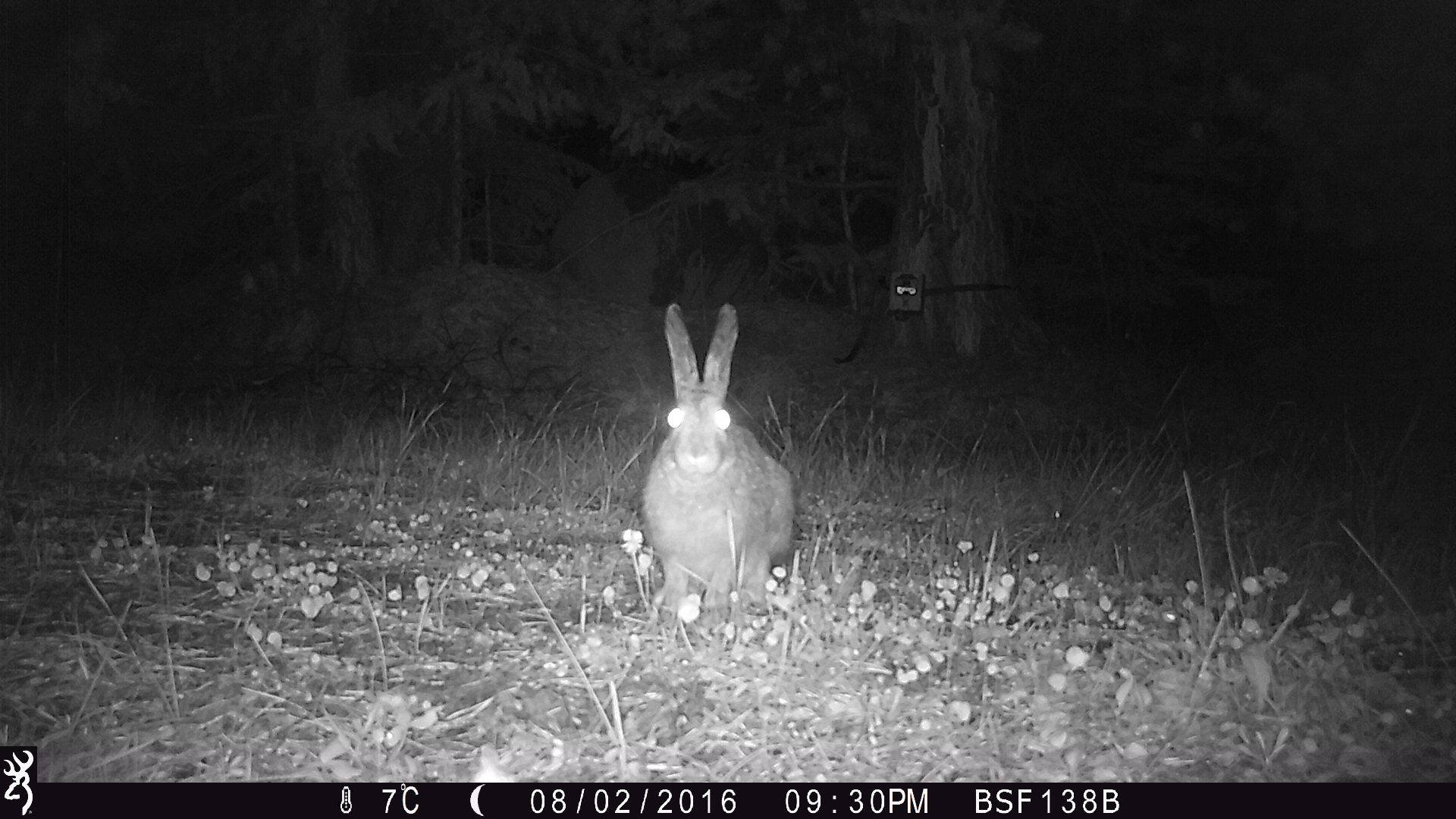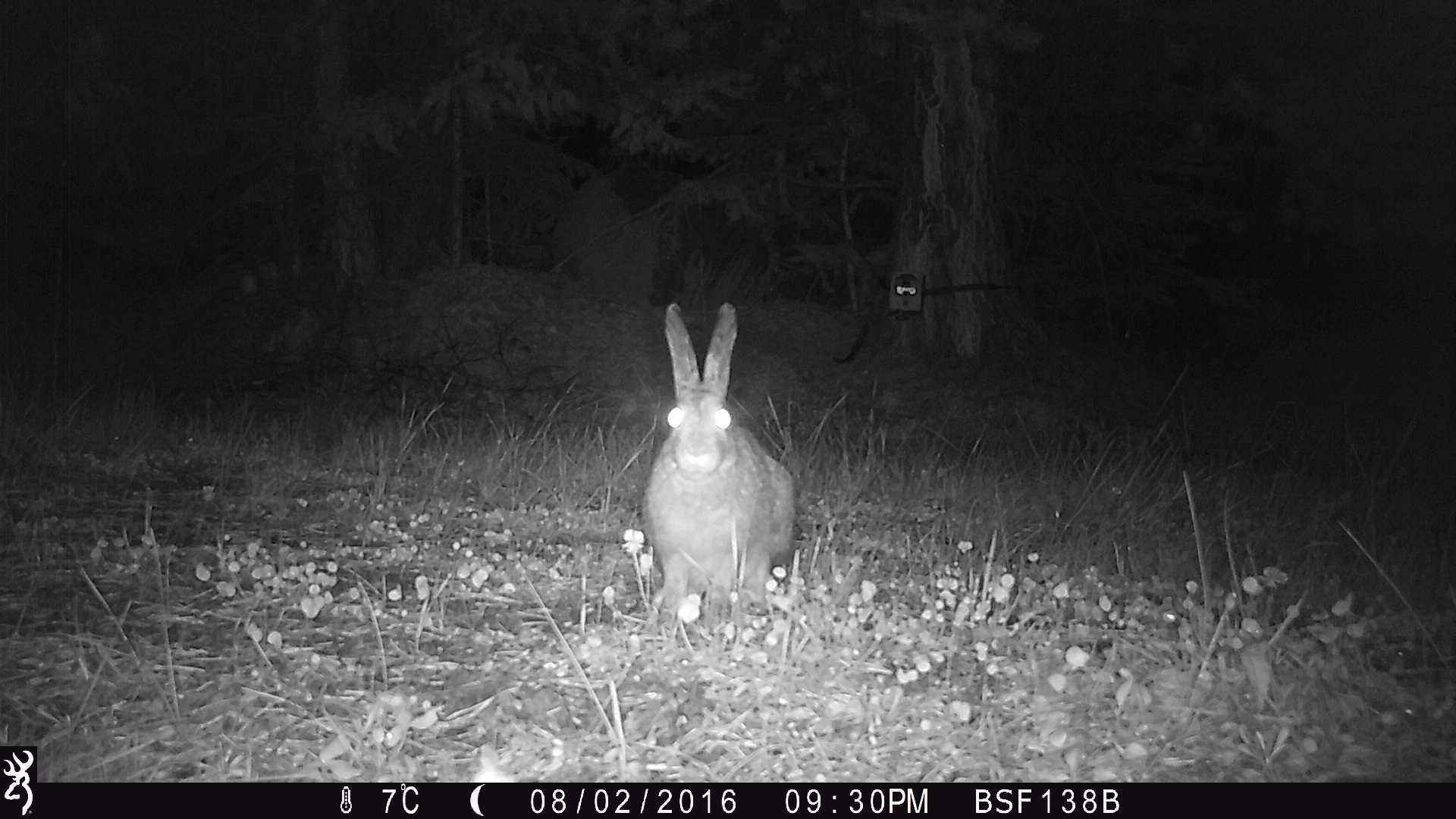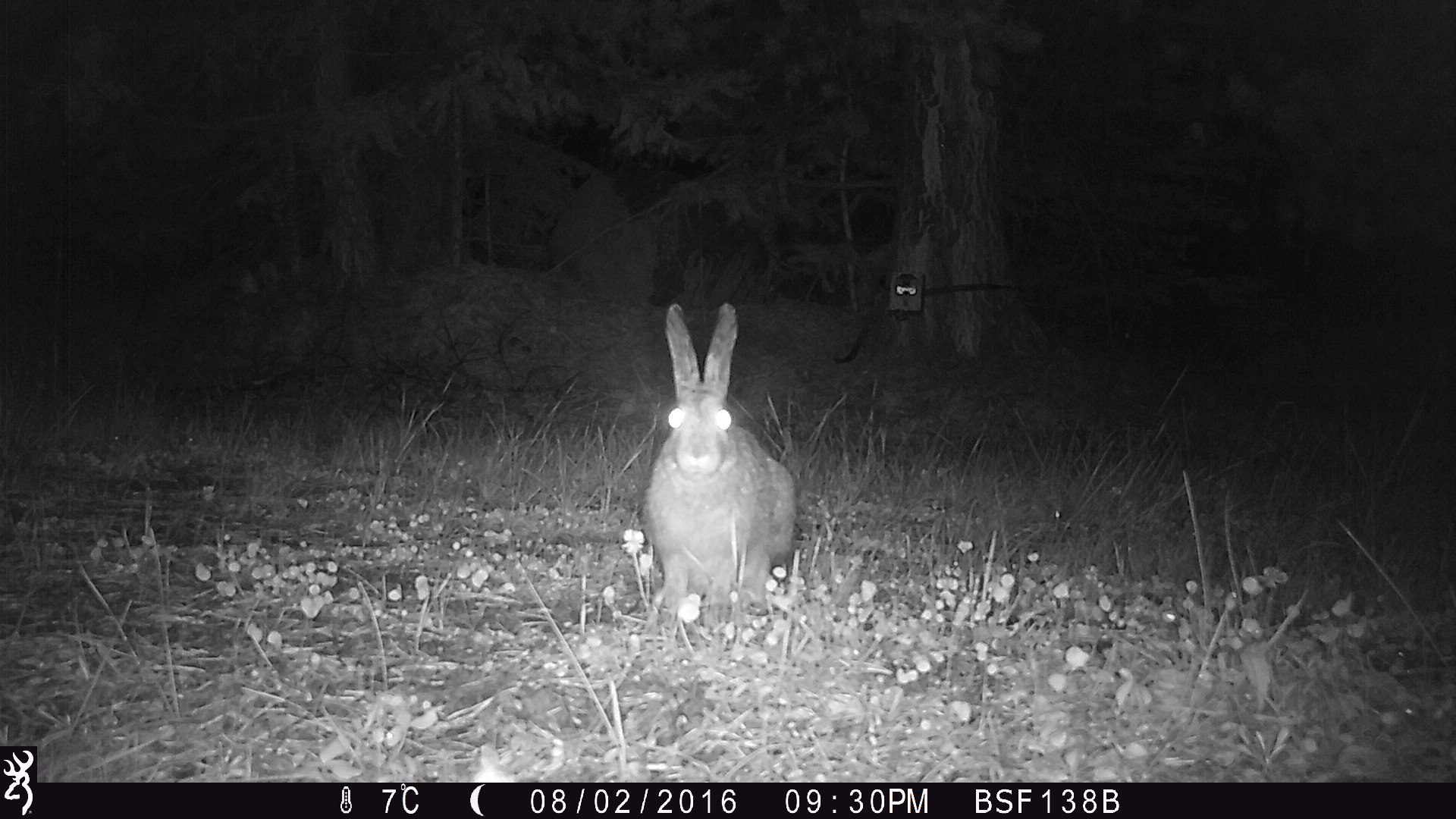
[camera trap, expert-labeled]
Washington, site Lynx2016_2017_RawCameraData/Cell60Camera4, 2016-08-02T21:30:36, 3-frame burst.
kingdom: Animalia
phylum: Chordata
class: Mammalia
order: Lagomorpha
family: Leporidae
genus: Lepus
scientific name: Lepus americanus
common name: snowshoe hare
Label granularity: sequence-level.